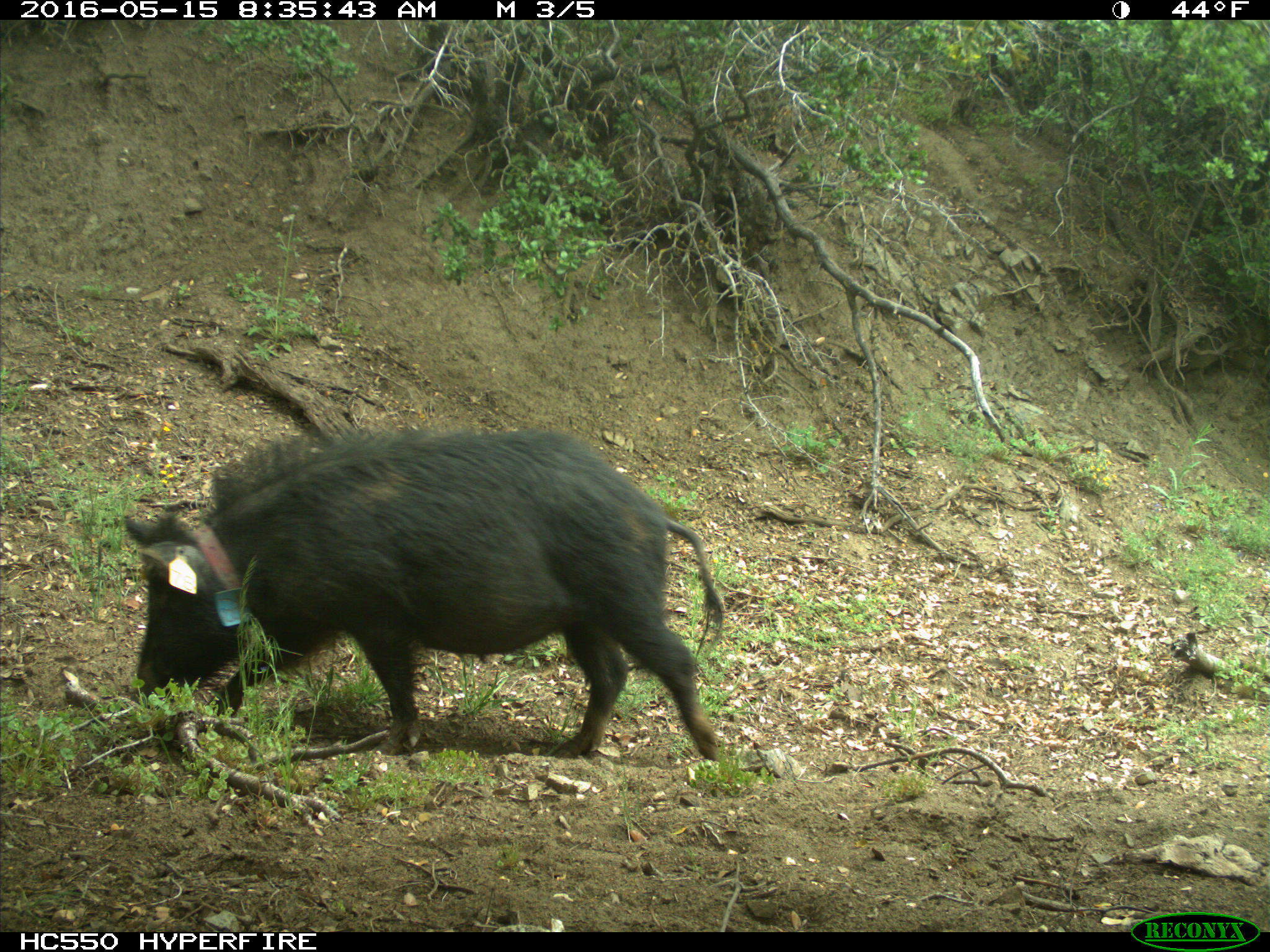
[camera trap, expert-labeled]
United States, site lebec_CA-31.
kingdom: Animalia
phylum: Chordata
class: Mammalia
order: Artiodactyla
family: Suidae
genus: Sus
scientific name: Sus scrofa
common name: wild boar